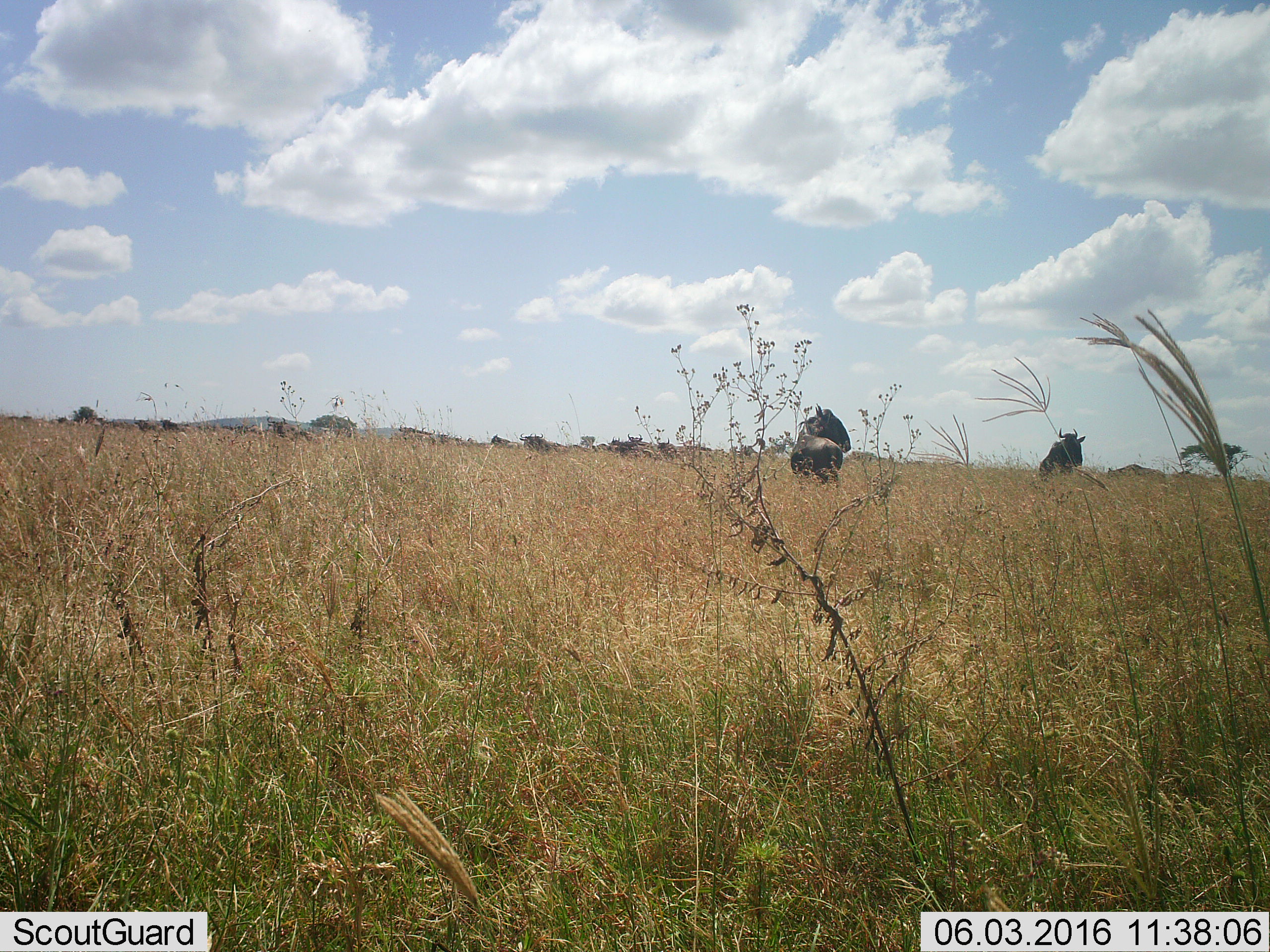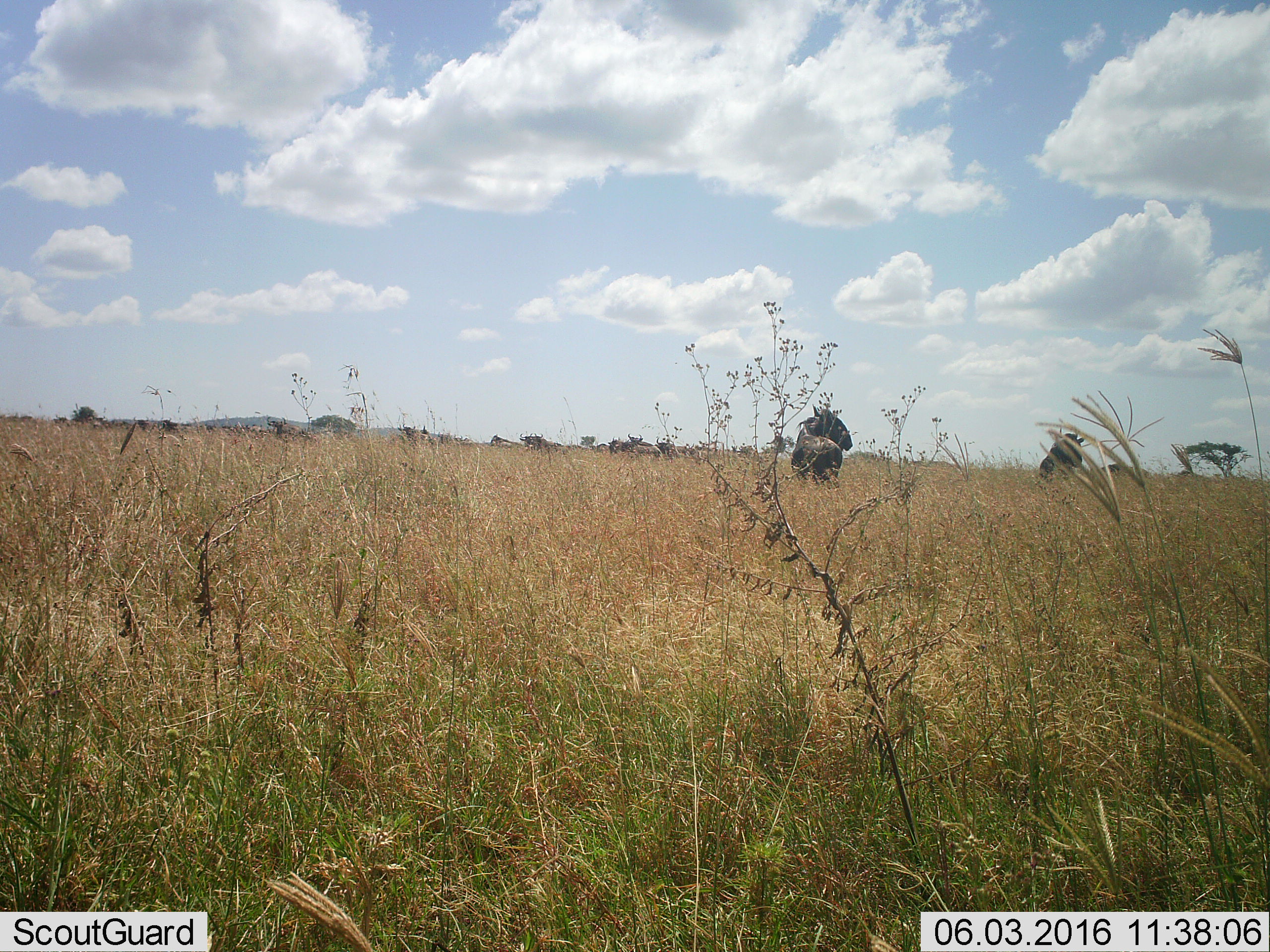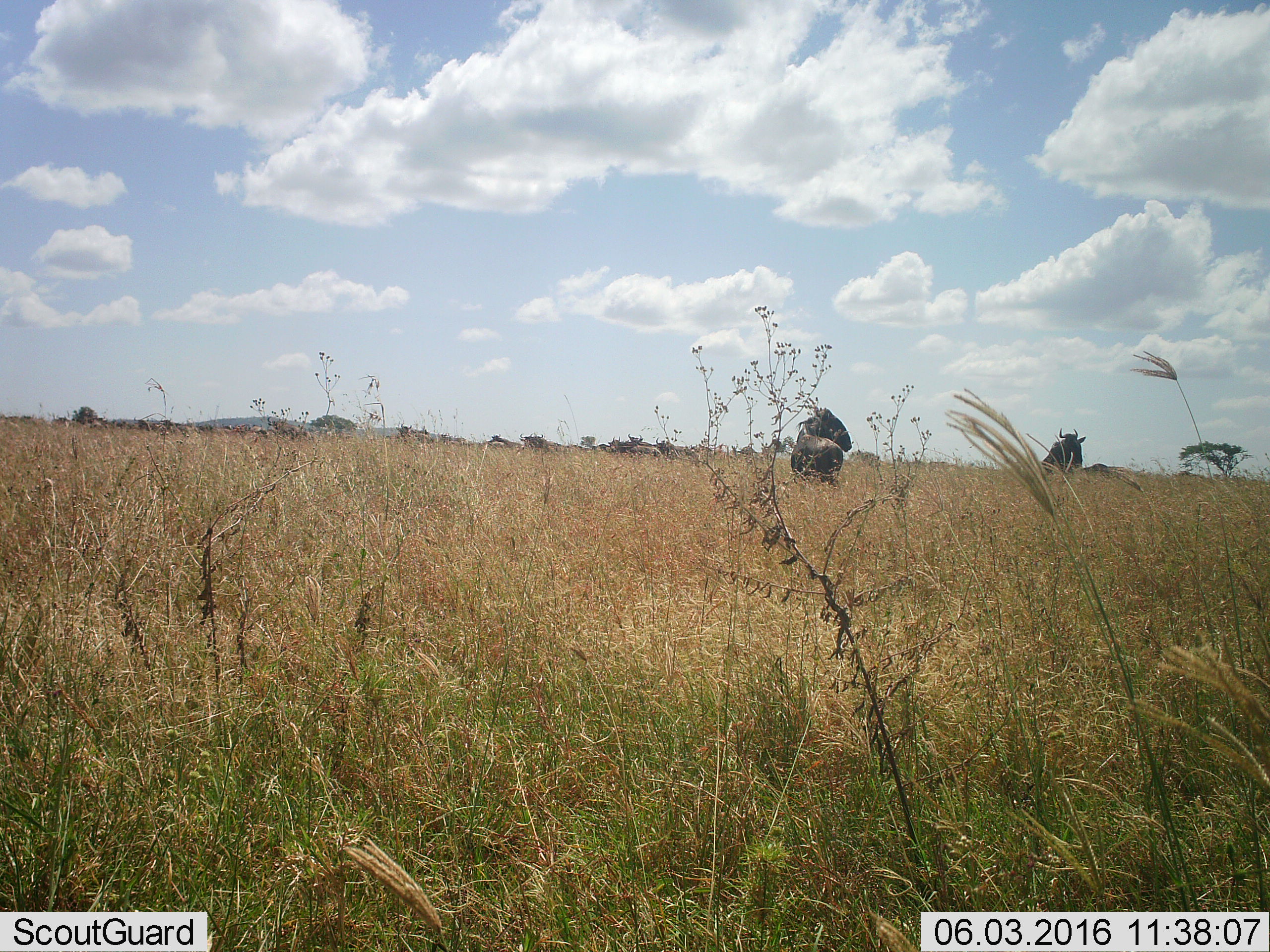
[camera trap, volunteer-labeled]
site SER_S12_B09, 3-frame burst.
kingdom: Animalia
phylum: Chordata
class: Mammalia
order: Artiodactyla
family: Bovidae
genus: Connochaetes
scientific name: Connochaetes taurinus taurinus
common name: blue wildebeest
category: wildebeestblue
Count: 11-50.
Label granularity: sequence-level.